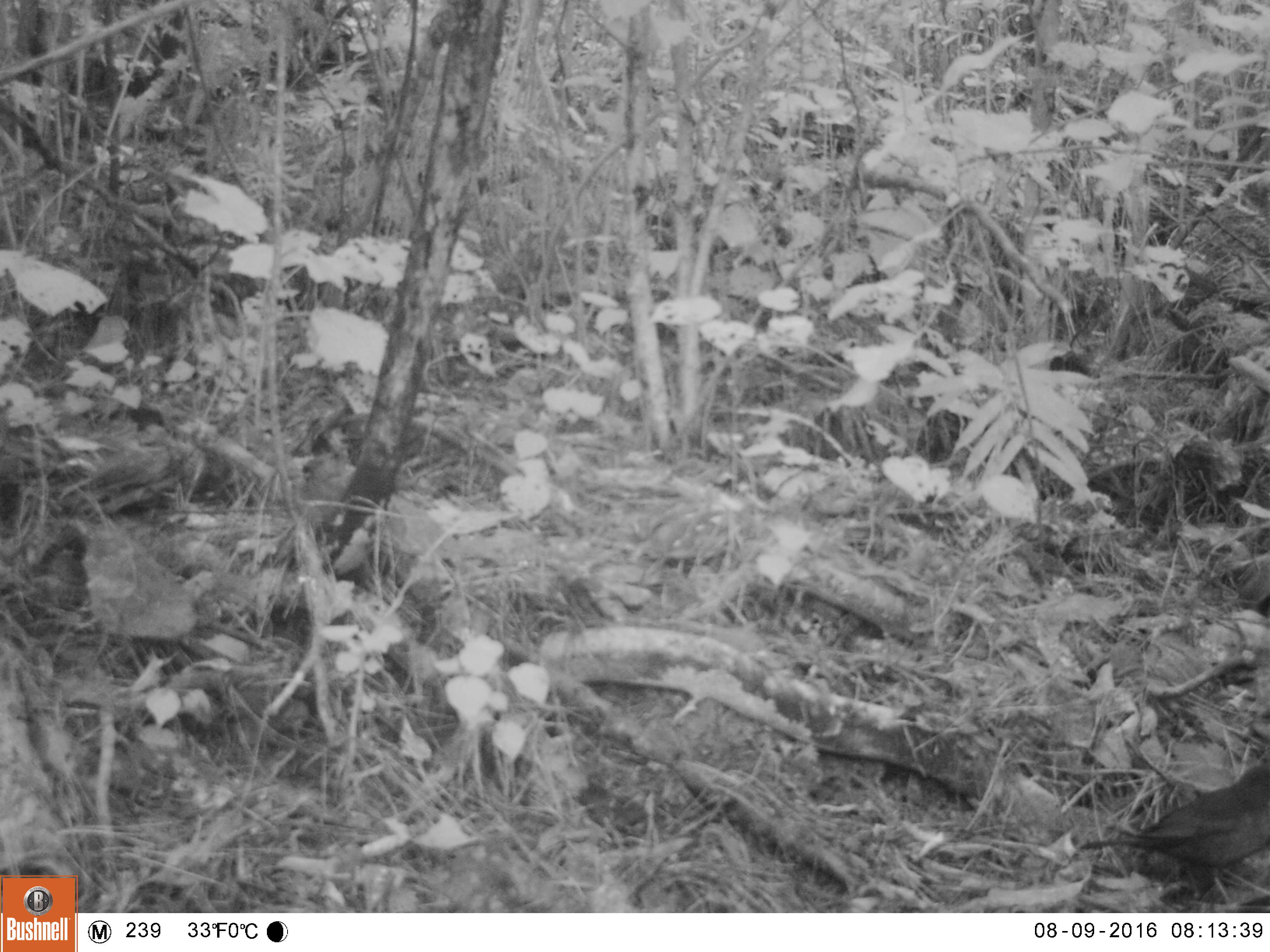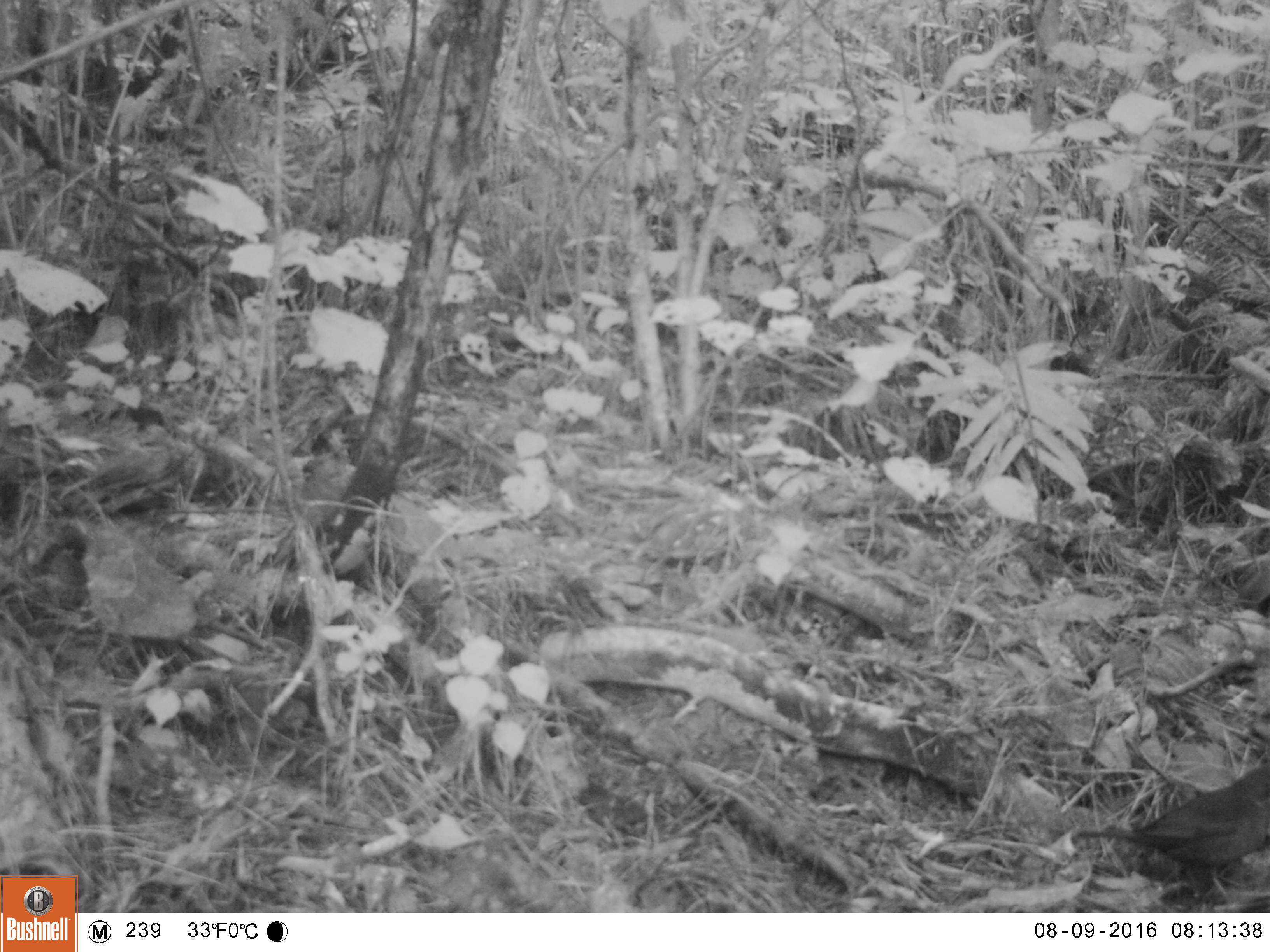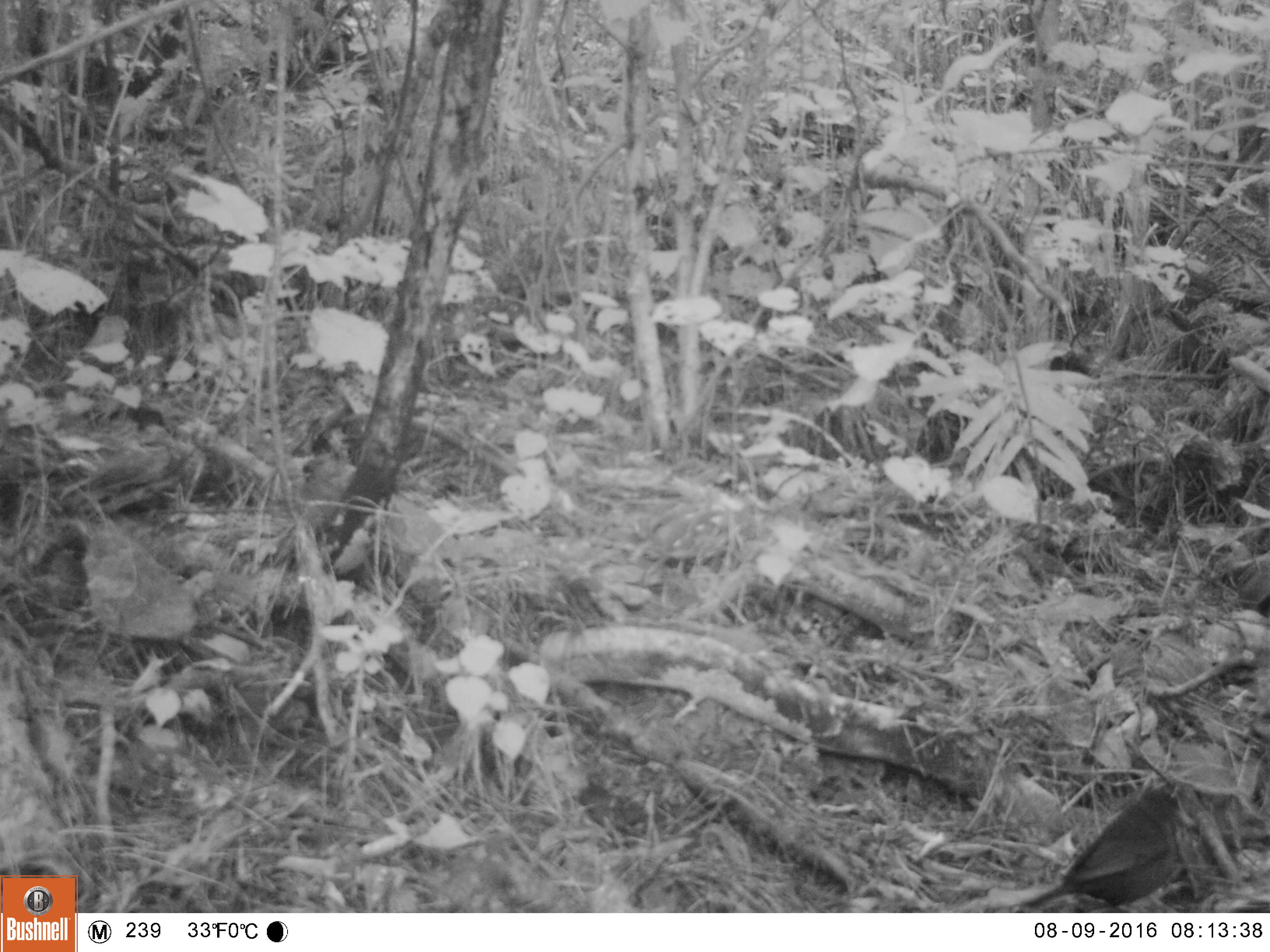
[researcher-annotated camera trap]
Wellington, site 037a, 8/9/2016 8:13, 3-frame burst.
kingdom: Animalia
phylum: Chordata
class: Aves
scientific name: Aves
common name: bird